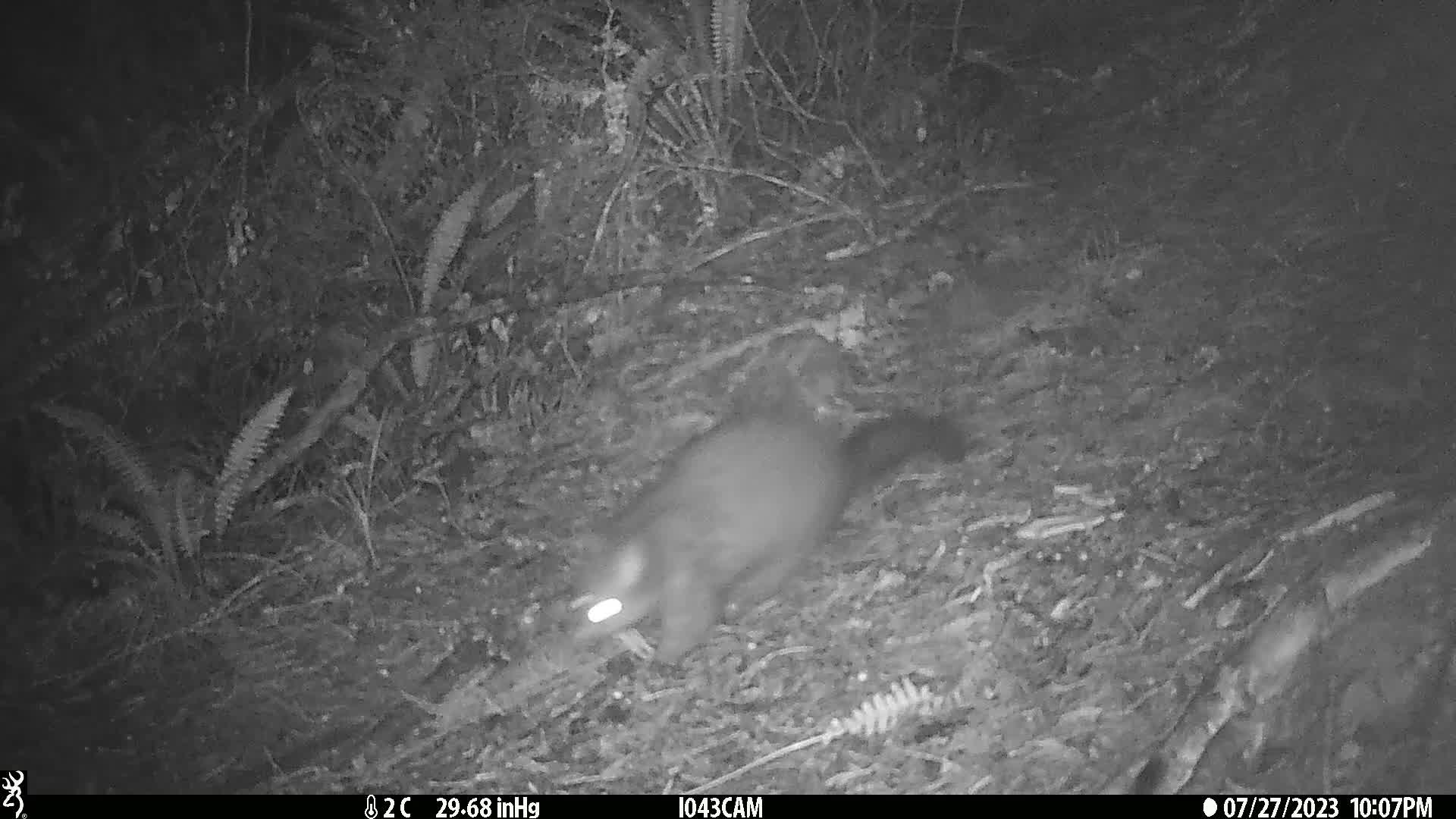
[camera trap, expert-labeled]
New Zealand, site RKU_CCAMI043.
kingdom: Animalia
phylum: Chordata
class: Mammalia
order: Diprotodontia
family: Phalangeridae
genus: Trichosurus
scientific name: Trichosurus vulpecula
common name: common brushtail possum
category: possum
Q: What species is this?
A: Possum (common brushtail possum) (Trichosurus vulpecula).